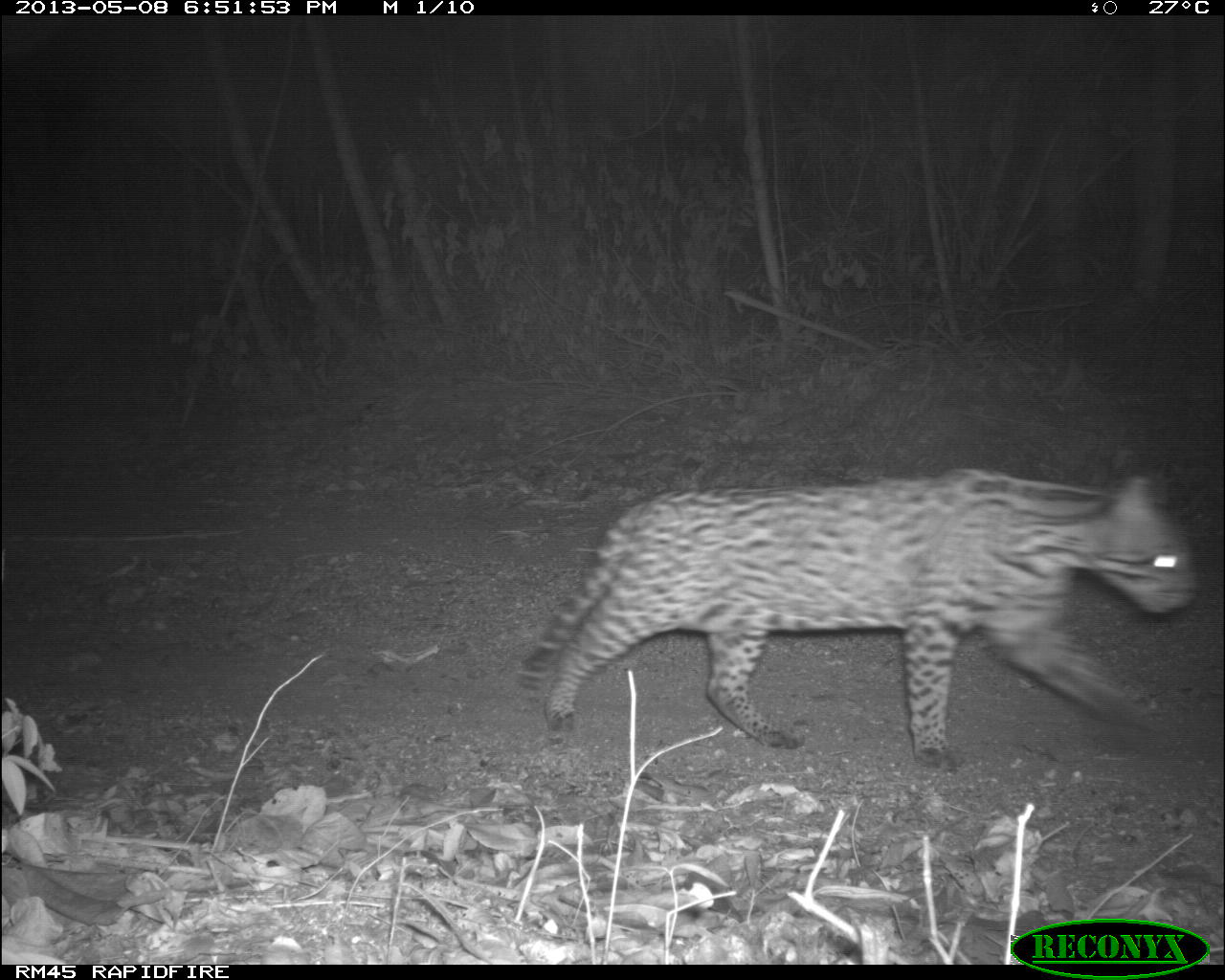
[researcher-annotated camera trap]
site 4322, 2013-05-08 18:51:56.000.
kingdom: Animalia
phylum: Chordata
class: Mammalia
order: Carnivora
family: Felidae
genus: Leopardus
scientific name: Leopardus pardalis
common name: ocelot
Leopardus pardalis (ocelot), count 1.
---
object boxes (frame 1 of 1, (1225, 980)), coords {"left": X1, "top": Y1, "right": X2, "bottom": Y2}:
leopardus pardalis: {"left": 523, "top": 461, "right": 1187, "bottom": 769}